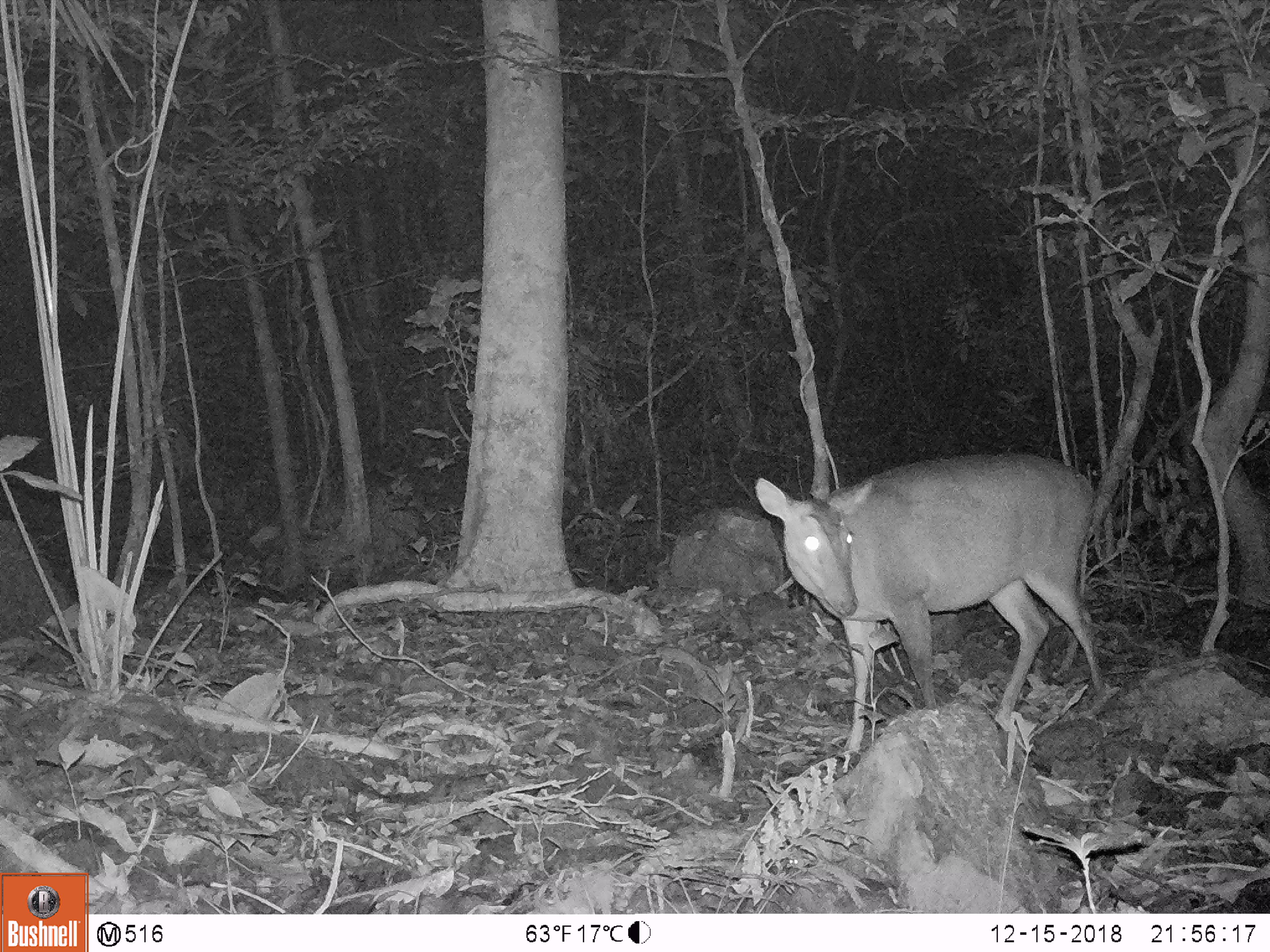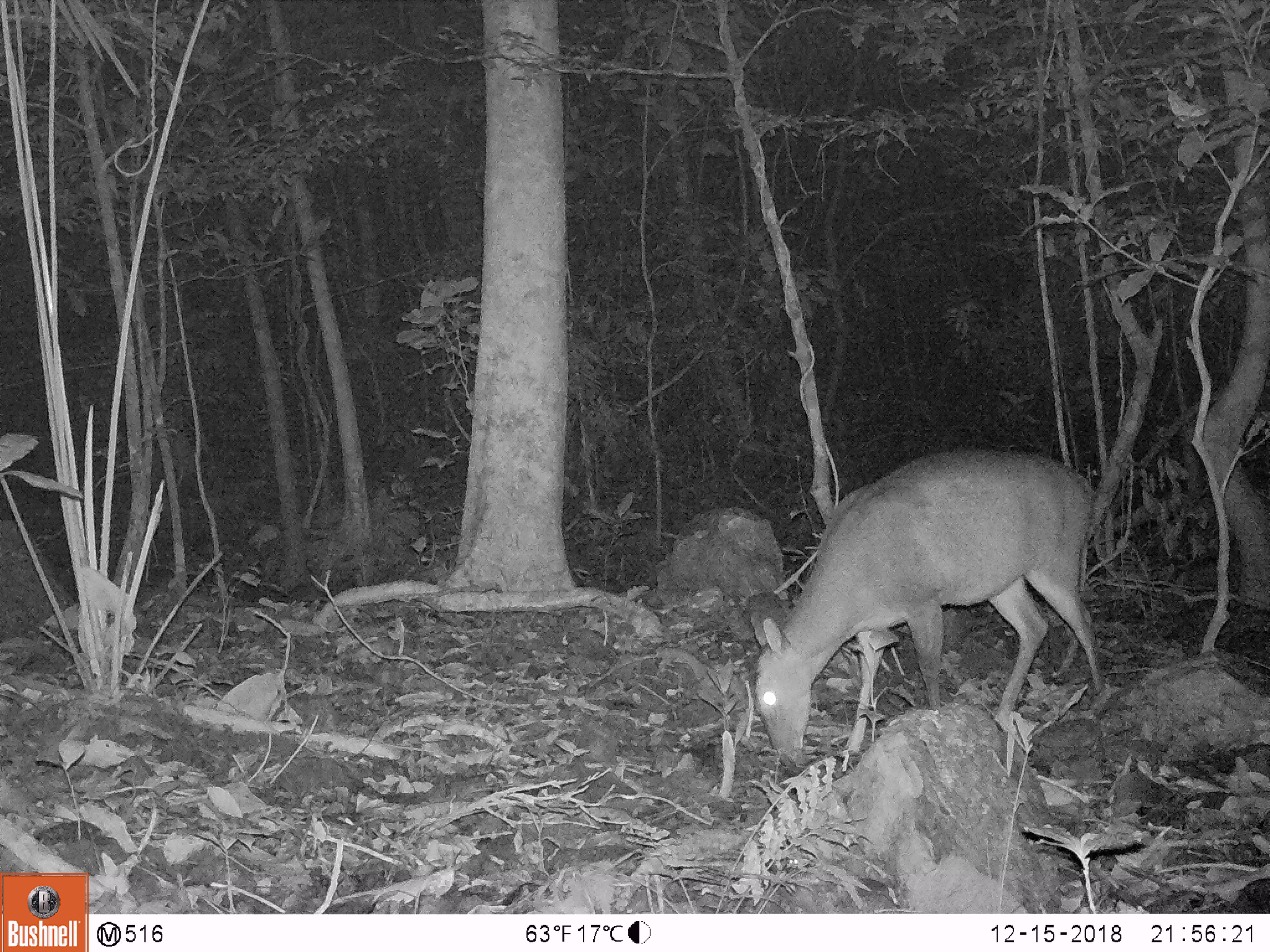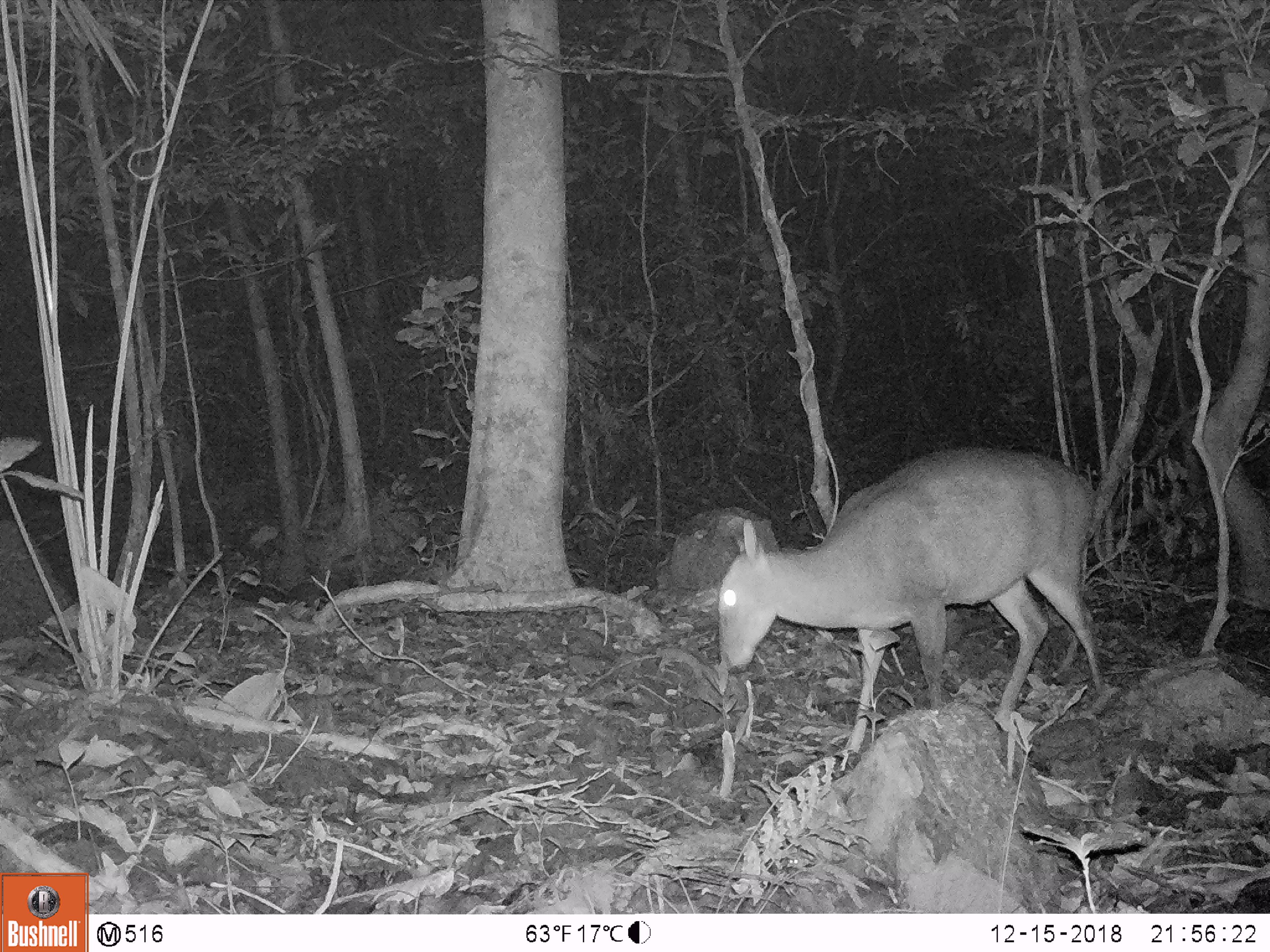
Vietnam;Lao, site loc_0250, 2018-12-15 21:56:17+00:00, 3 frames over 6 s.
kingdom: Animalia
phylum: Chordata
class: Mammalia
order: Artiodactyla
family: Cervidae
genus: Muntiacus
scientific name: Muntiacus vuquangensis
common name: large-antlered muntjac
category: large antlered muntjac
Large antlered muntjac (large-antlered muntjac) (Muntiacus vuquangensis). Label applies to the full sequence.